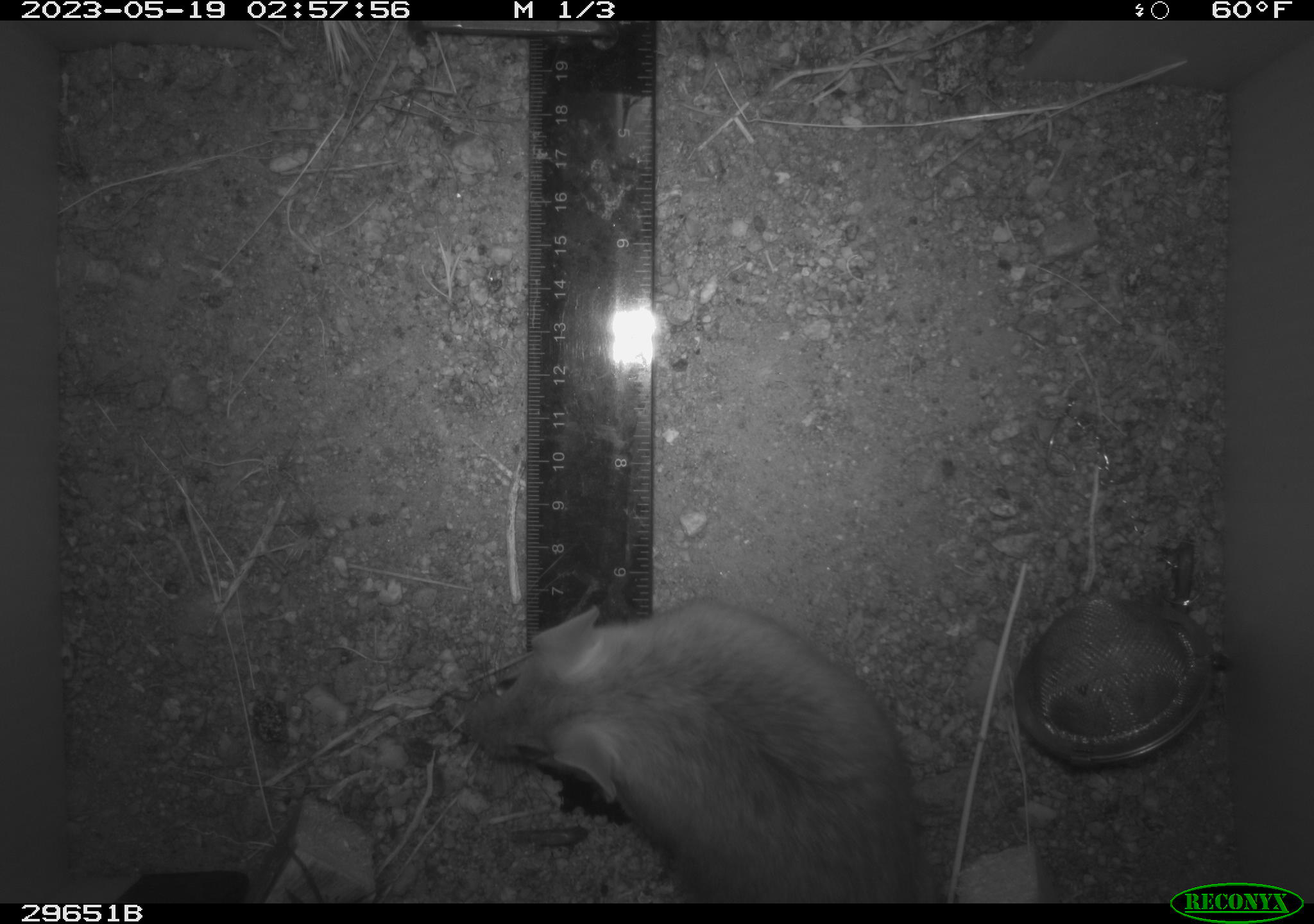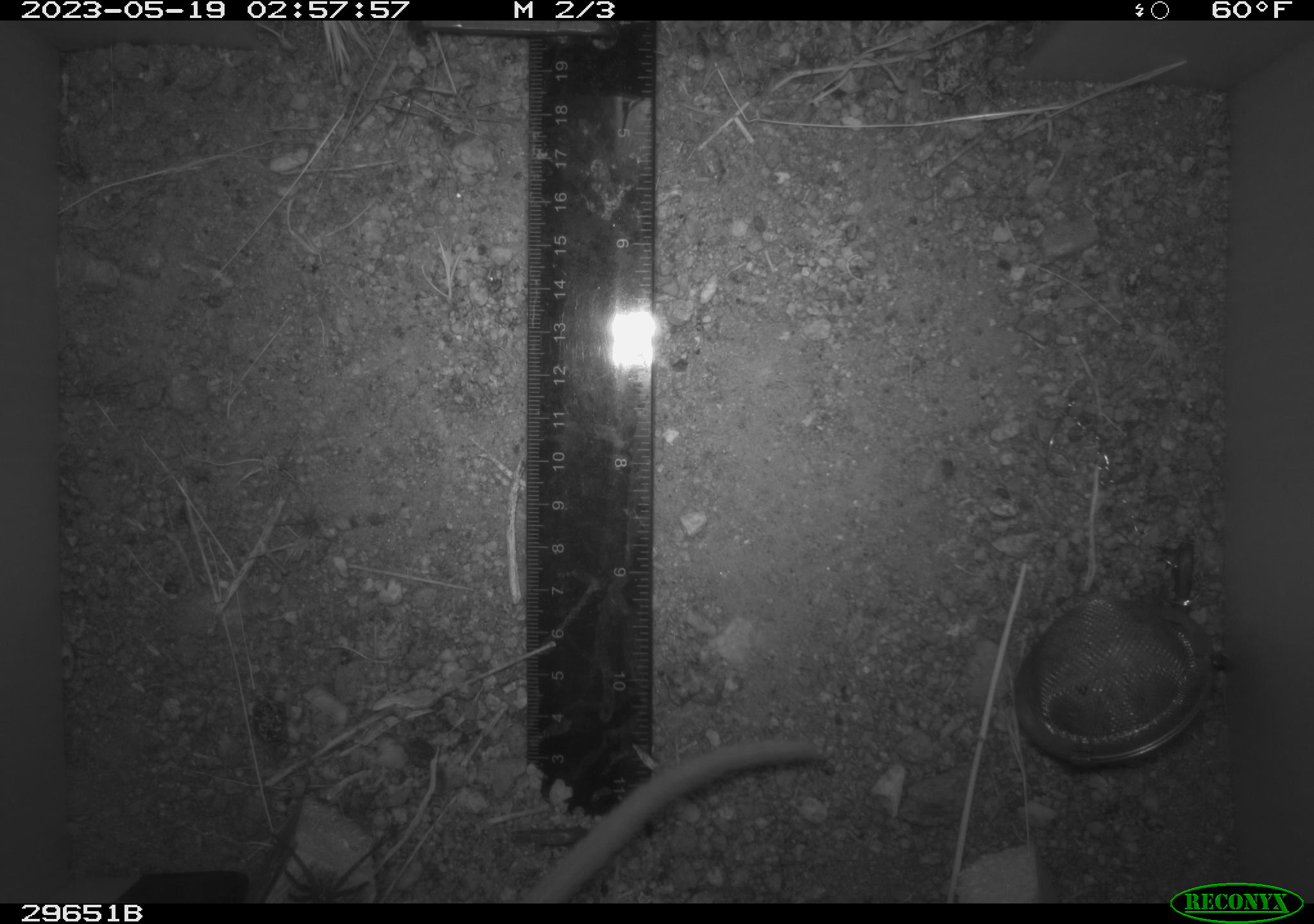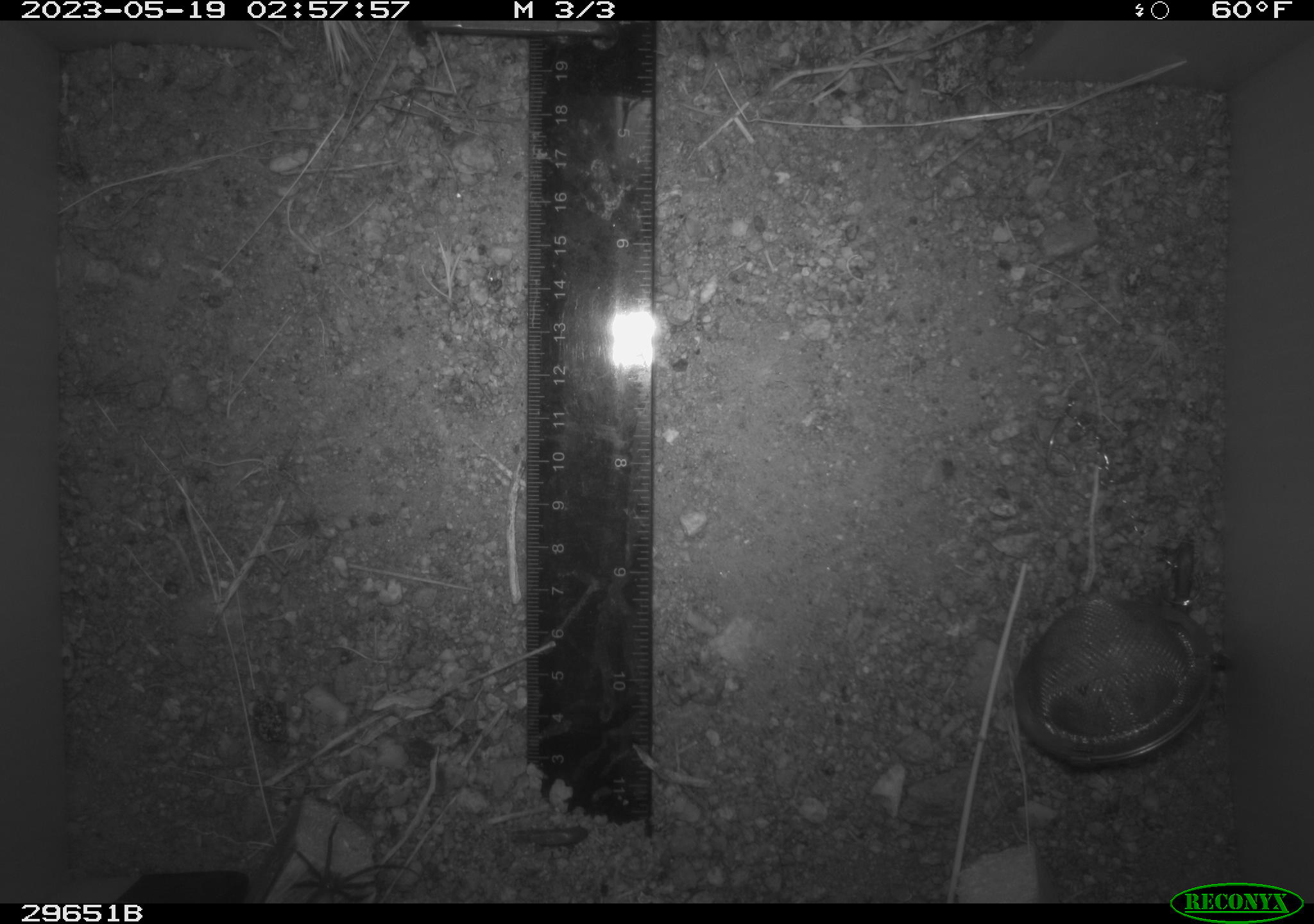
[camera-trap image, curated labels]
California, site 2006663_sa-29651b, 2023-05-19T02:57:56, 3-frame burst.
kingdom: Animalia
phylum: Chordata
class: Mammalia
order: Rodentia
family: Cricetidae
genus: Neotoma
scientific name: Neotoma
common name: pack rat or woodrat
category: neotoma species